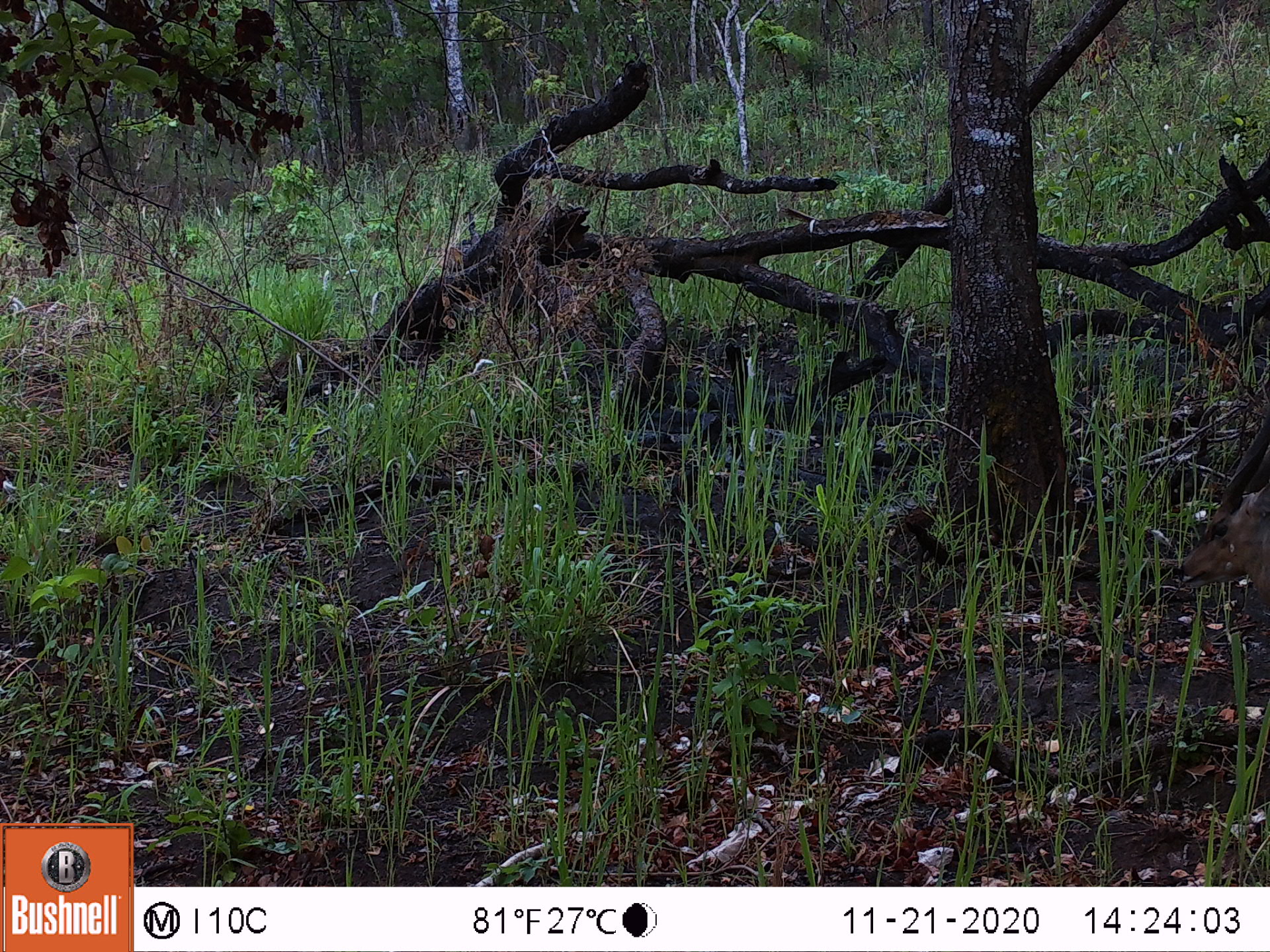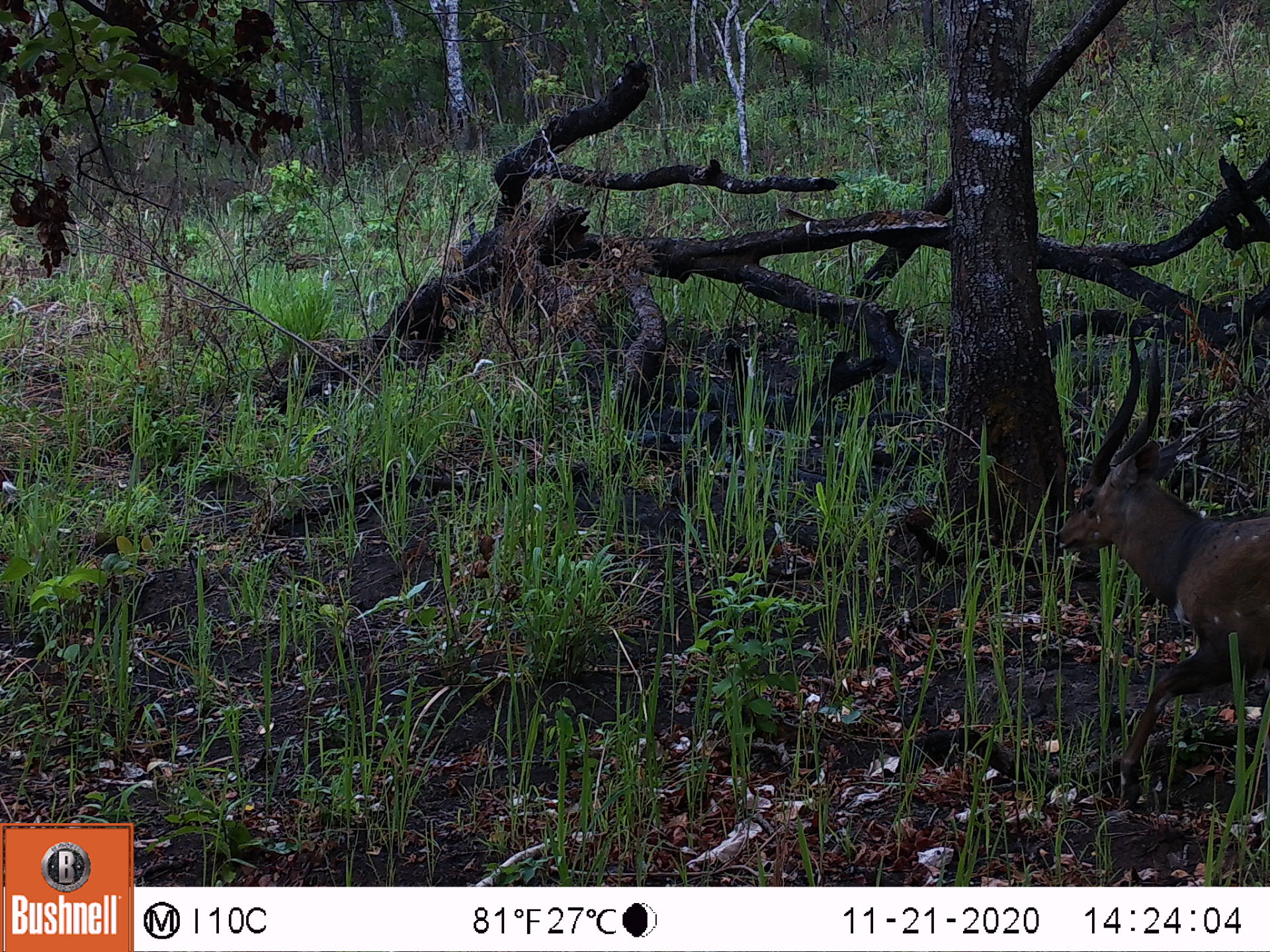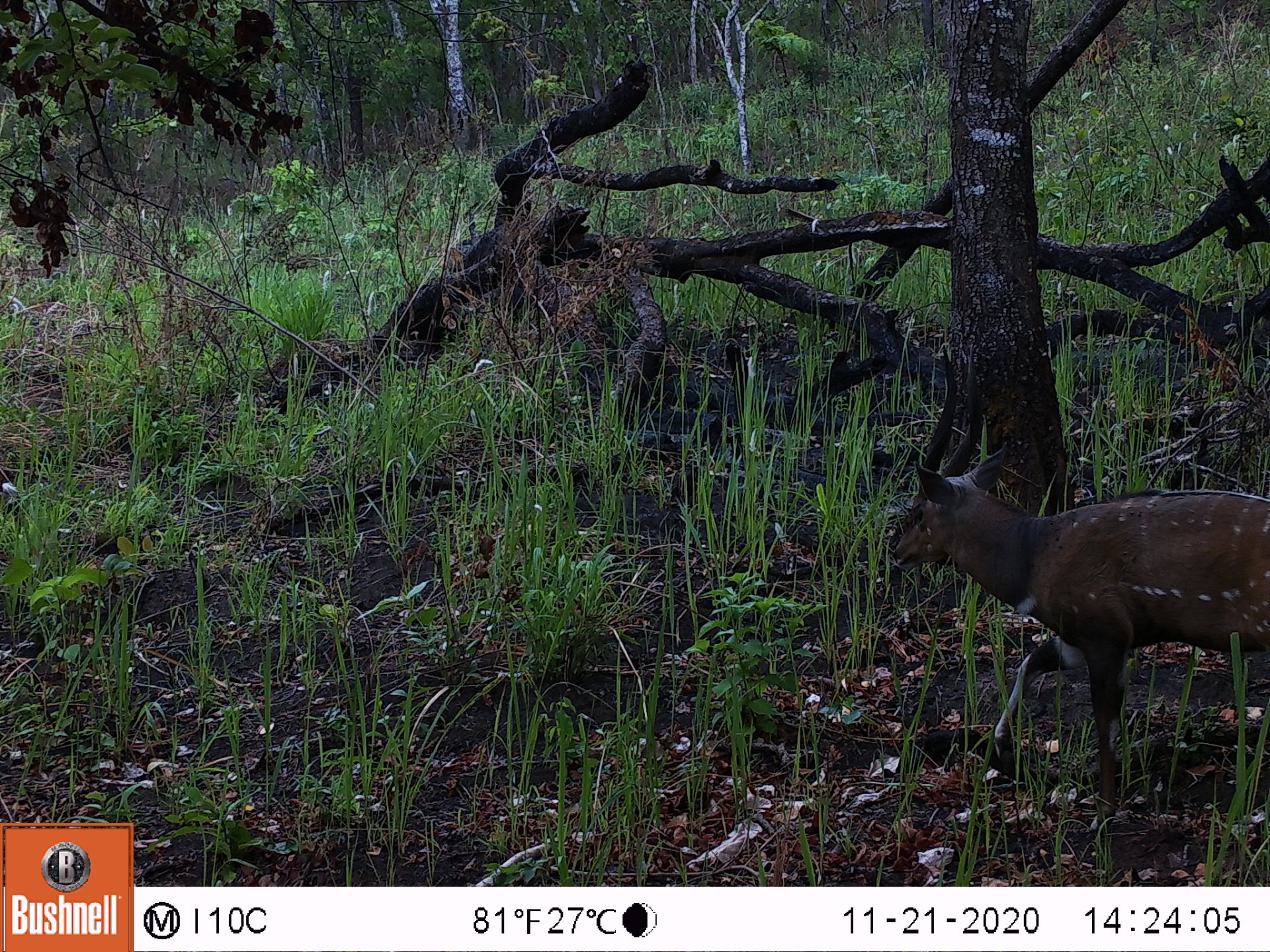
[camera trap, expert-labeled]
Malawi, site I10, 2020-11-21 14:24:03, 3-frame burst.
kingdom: Animalia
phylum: Chordata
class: Mammalia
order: Artiodactyla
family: Bovidae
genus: Tragelaphus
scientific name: Tragelaphus sylvaticus sylvaticus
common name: cape bushbuck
Cape bushbuck (Tragelaphus sylvaticus sylvaticus), count 1.